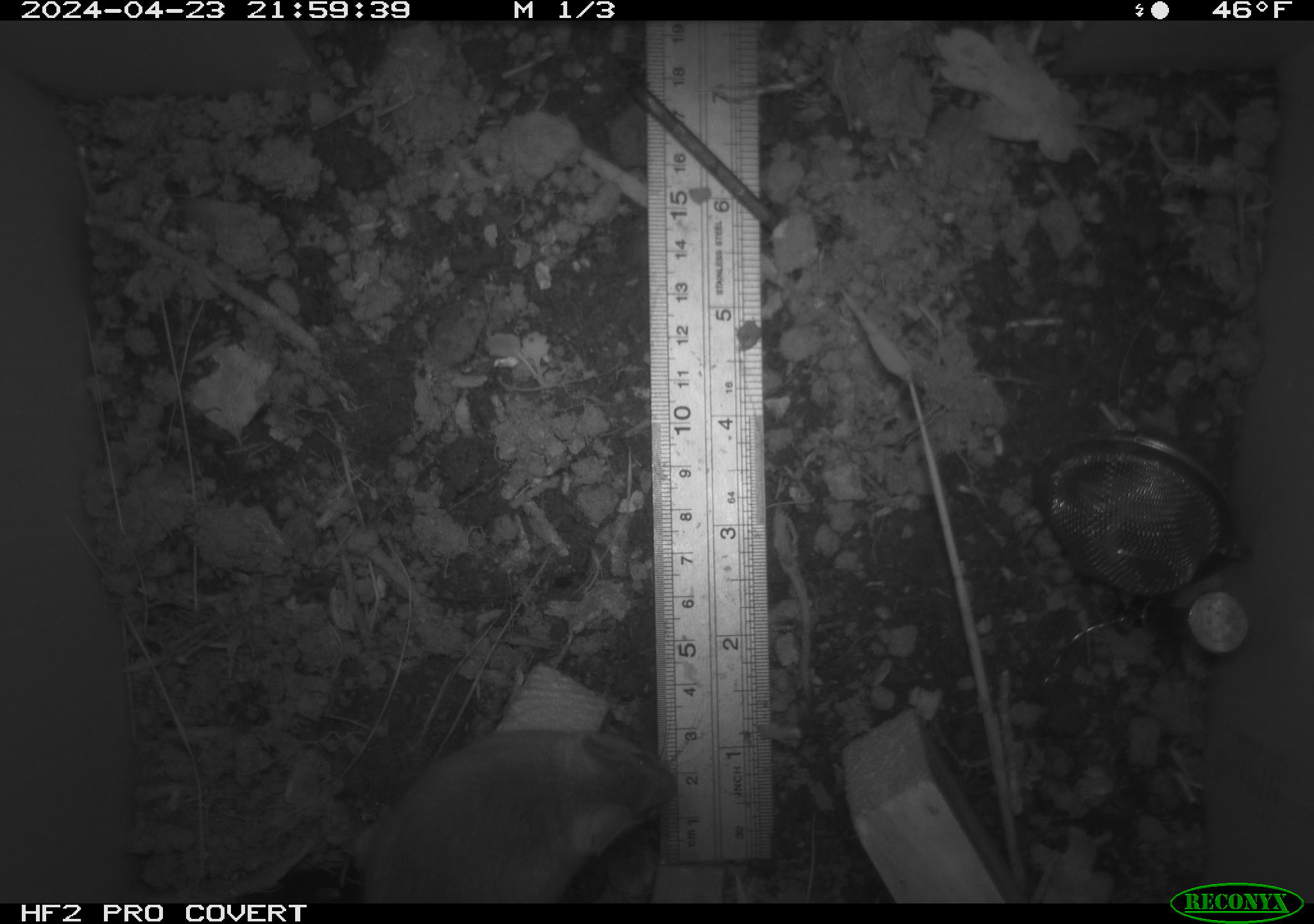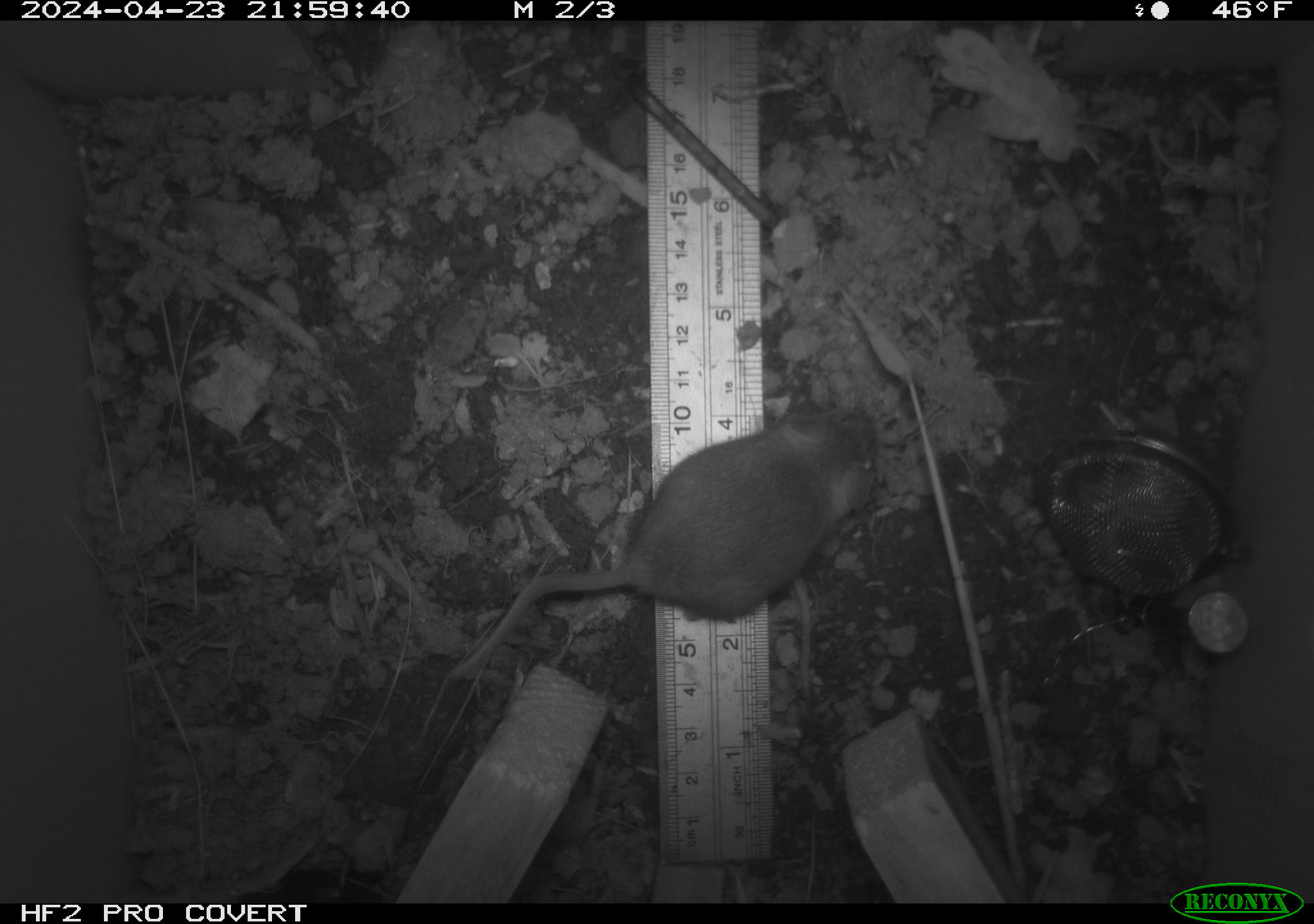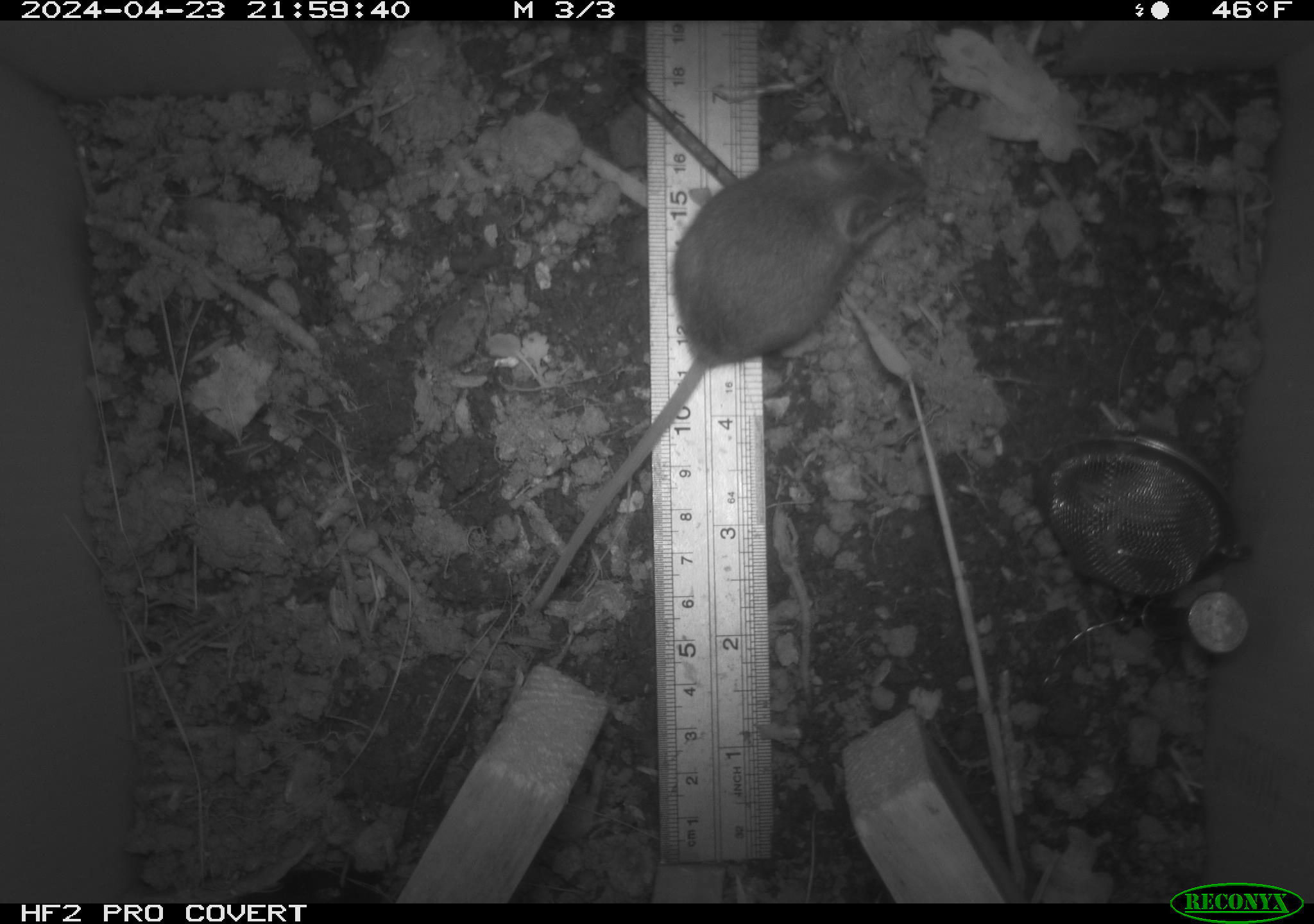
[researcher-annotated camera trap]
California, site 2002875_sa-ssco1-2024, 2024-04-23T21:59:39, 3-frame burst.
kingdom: Animalia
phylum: Chordata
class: Mammalia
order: Rodentia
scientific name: Rodentia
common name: mouse species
Mouse species (Rodentia).